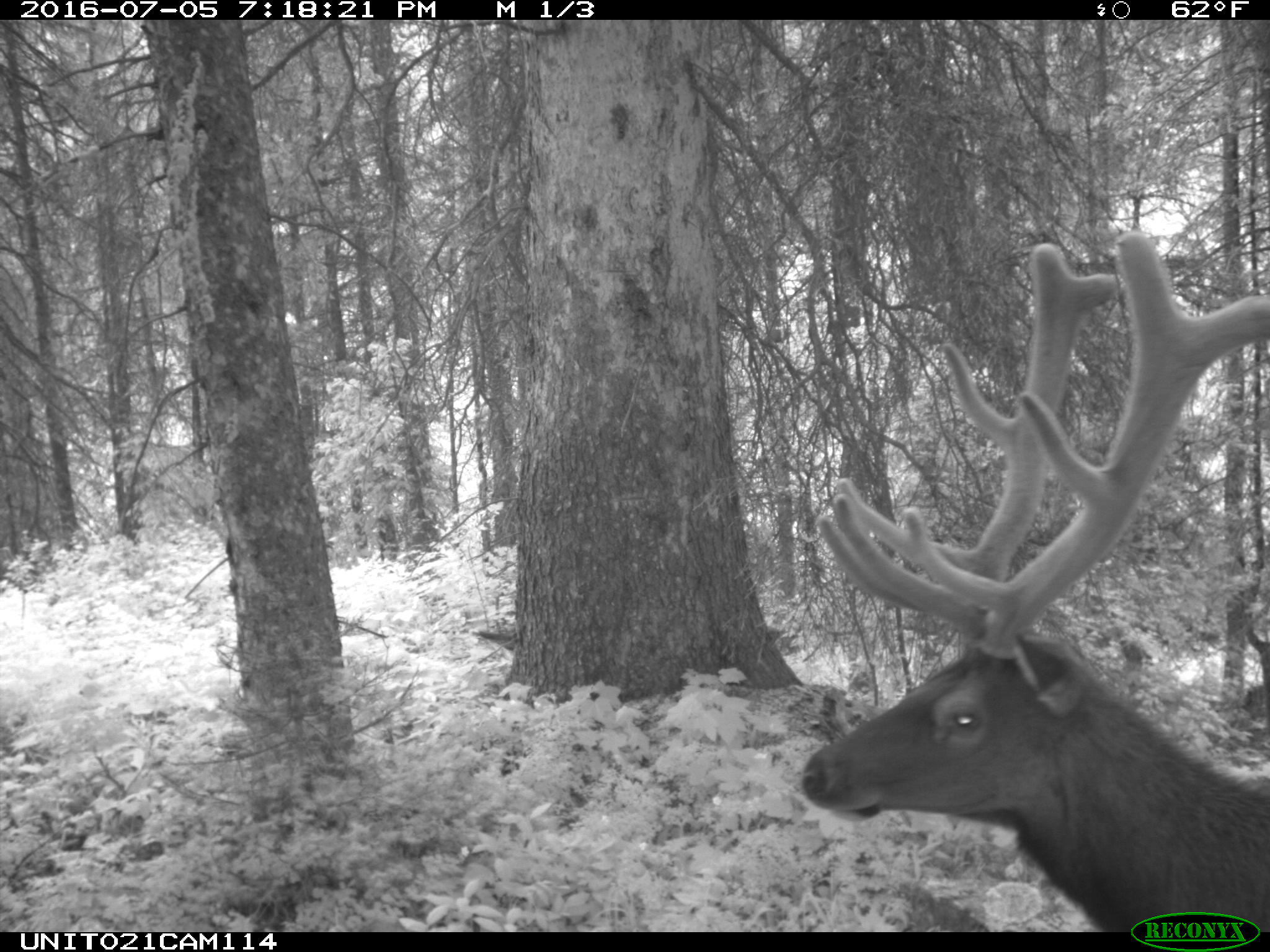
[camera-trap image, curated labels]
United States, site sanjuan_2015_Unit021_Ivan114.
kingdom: Animalia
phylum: Chordata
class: Mammalia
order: Artiodactyla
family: Cervidae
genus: Cervus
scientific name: Cervus elaphus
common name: red deer